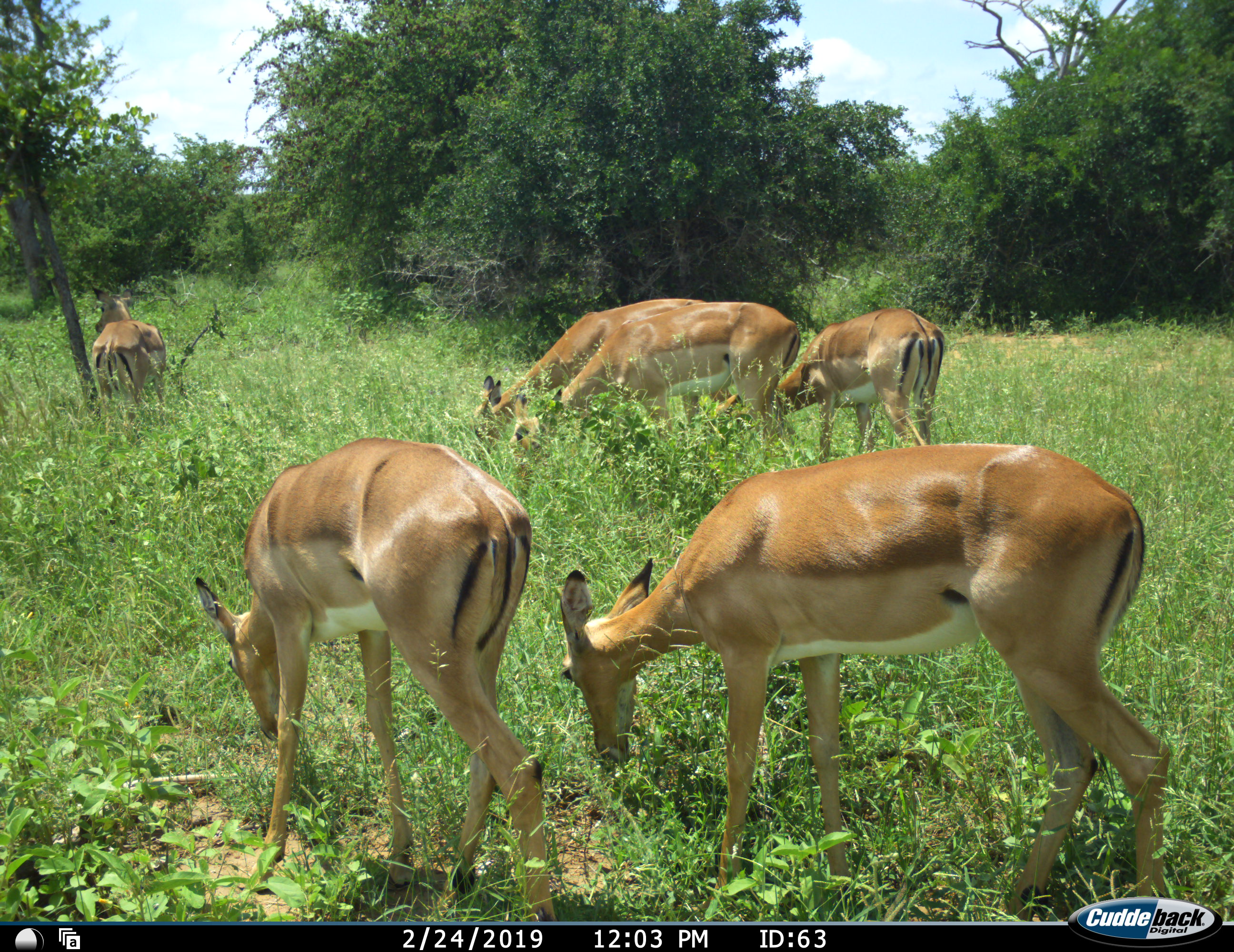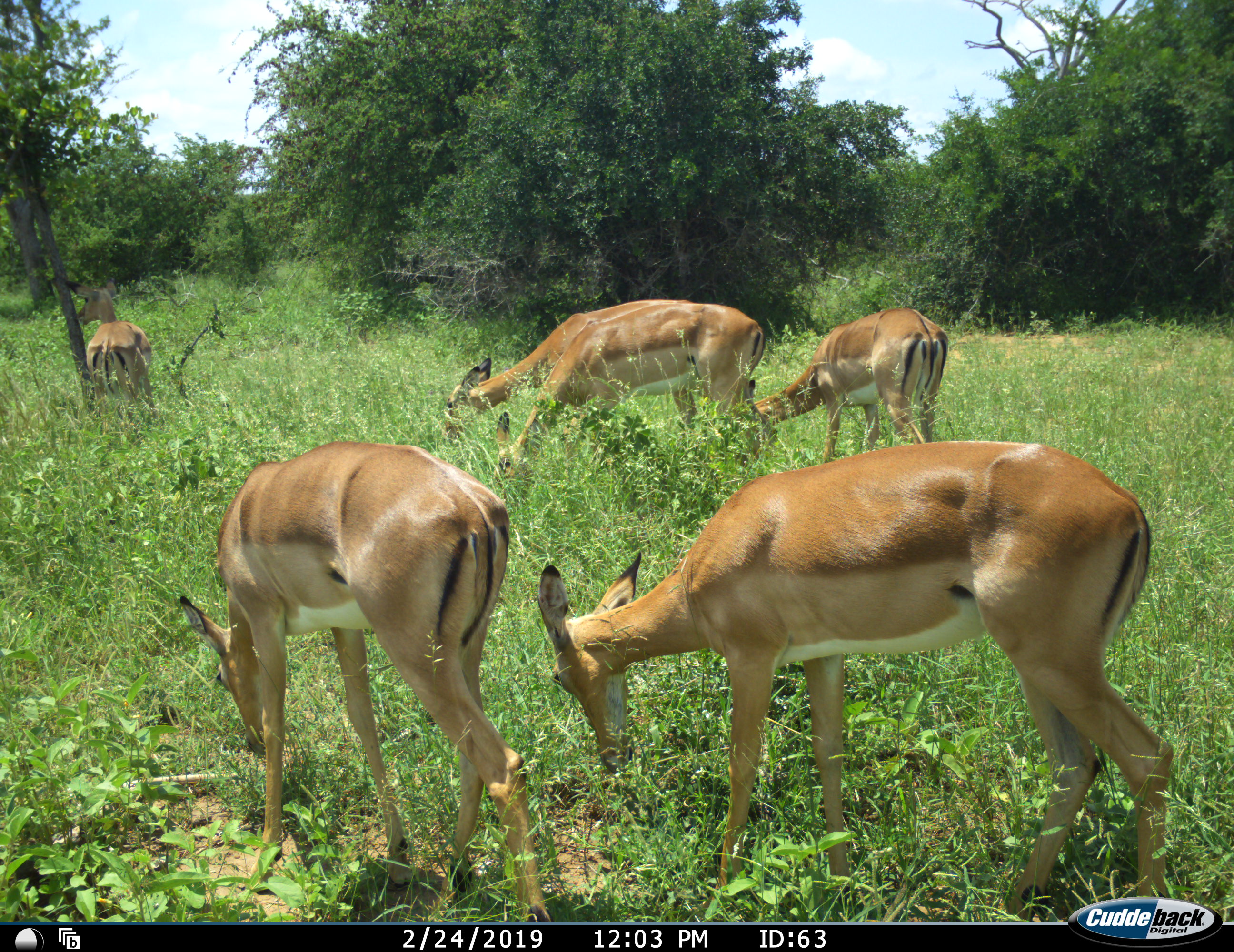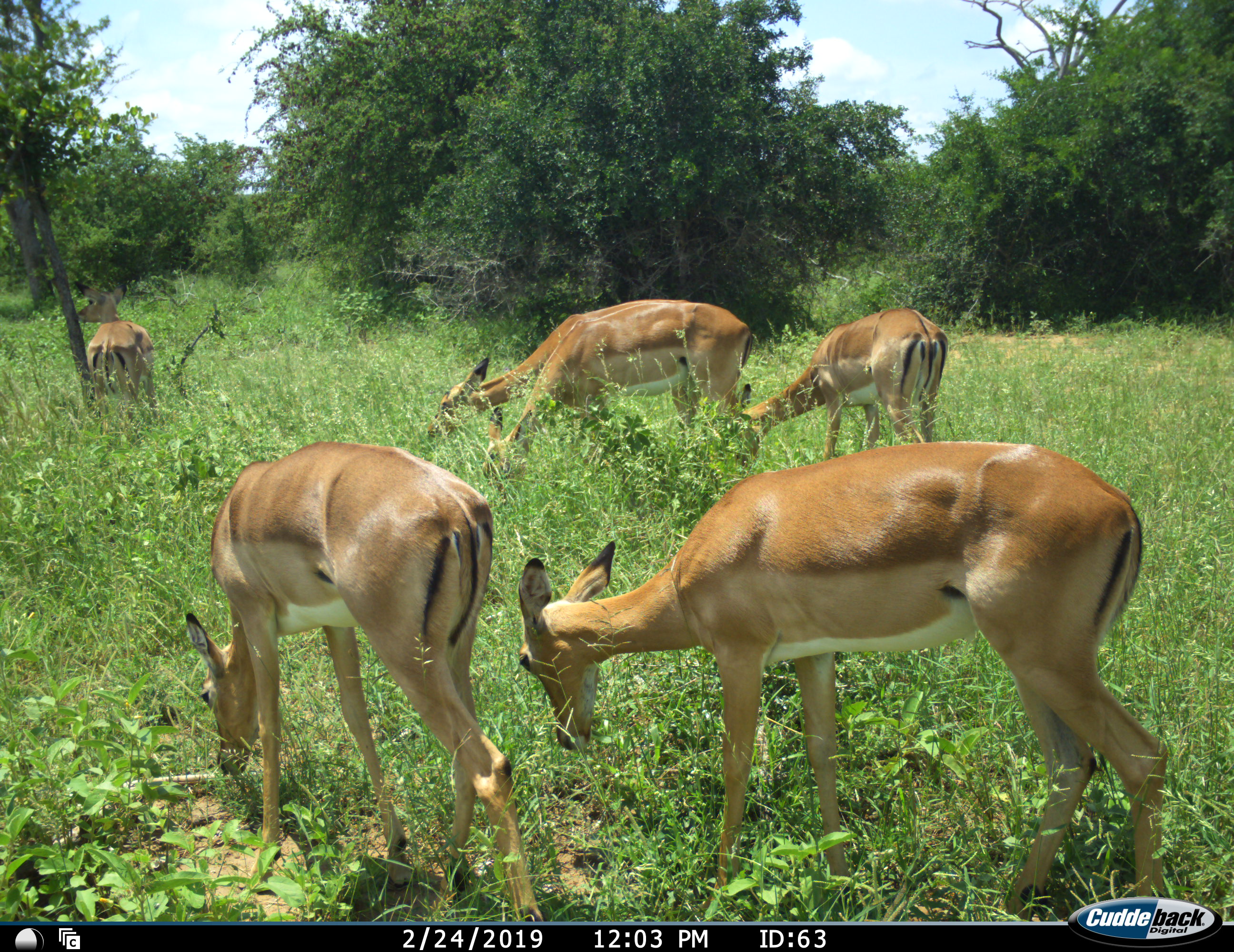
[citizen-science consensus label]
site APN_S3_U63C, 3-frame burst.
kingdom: Animalia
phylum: Chordata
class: Mammalia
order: Artiodactyla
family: Bovidae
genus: Aepyceros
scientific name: Aepyceros melampus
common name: impala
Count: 6.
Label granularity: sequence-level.